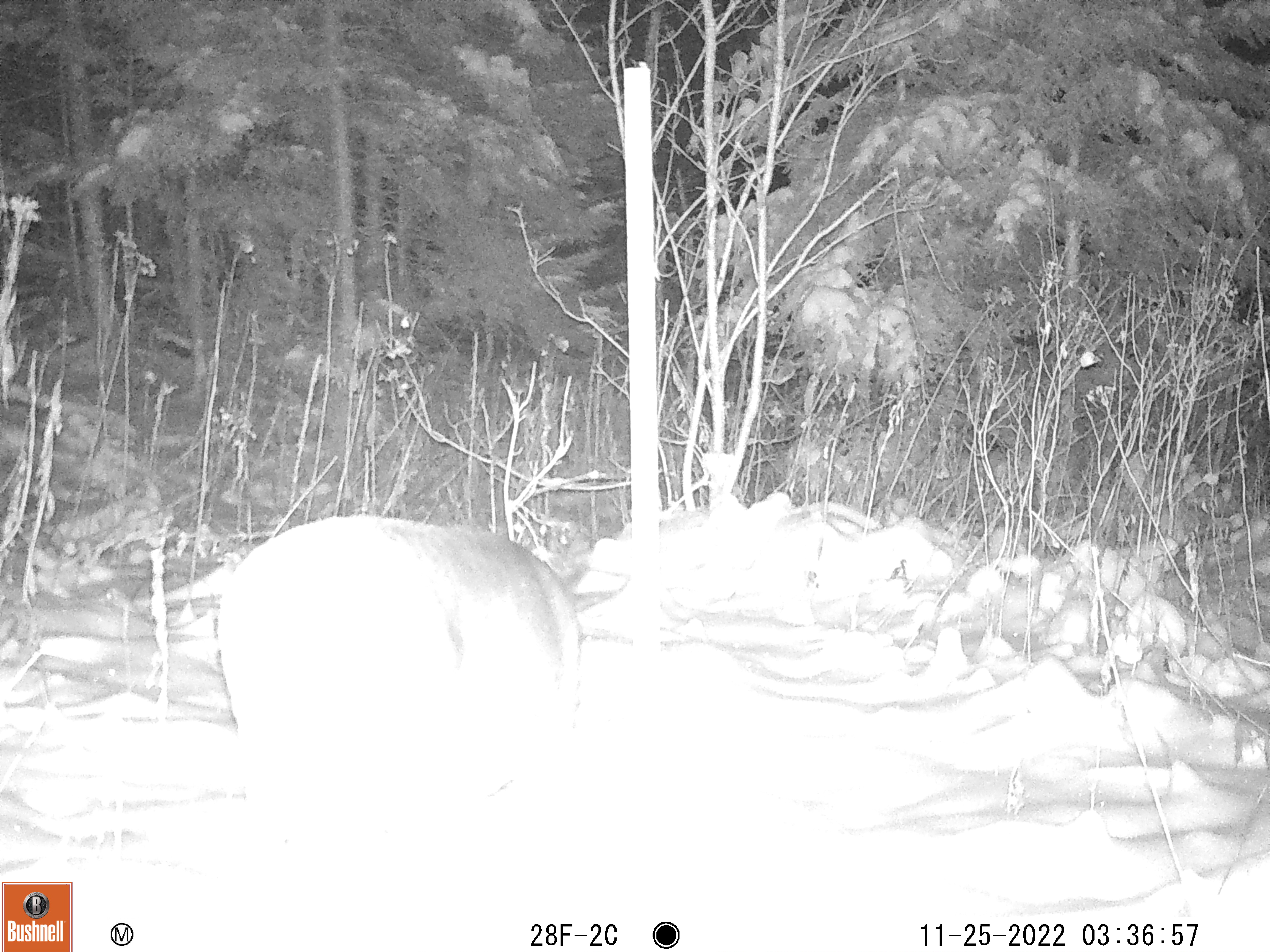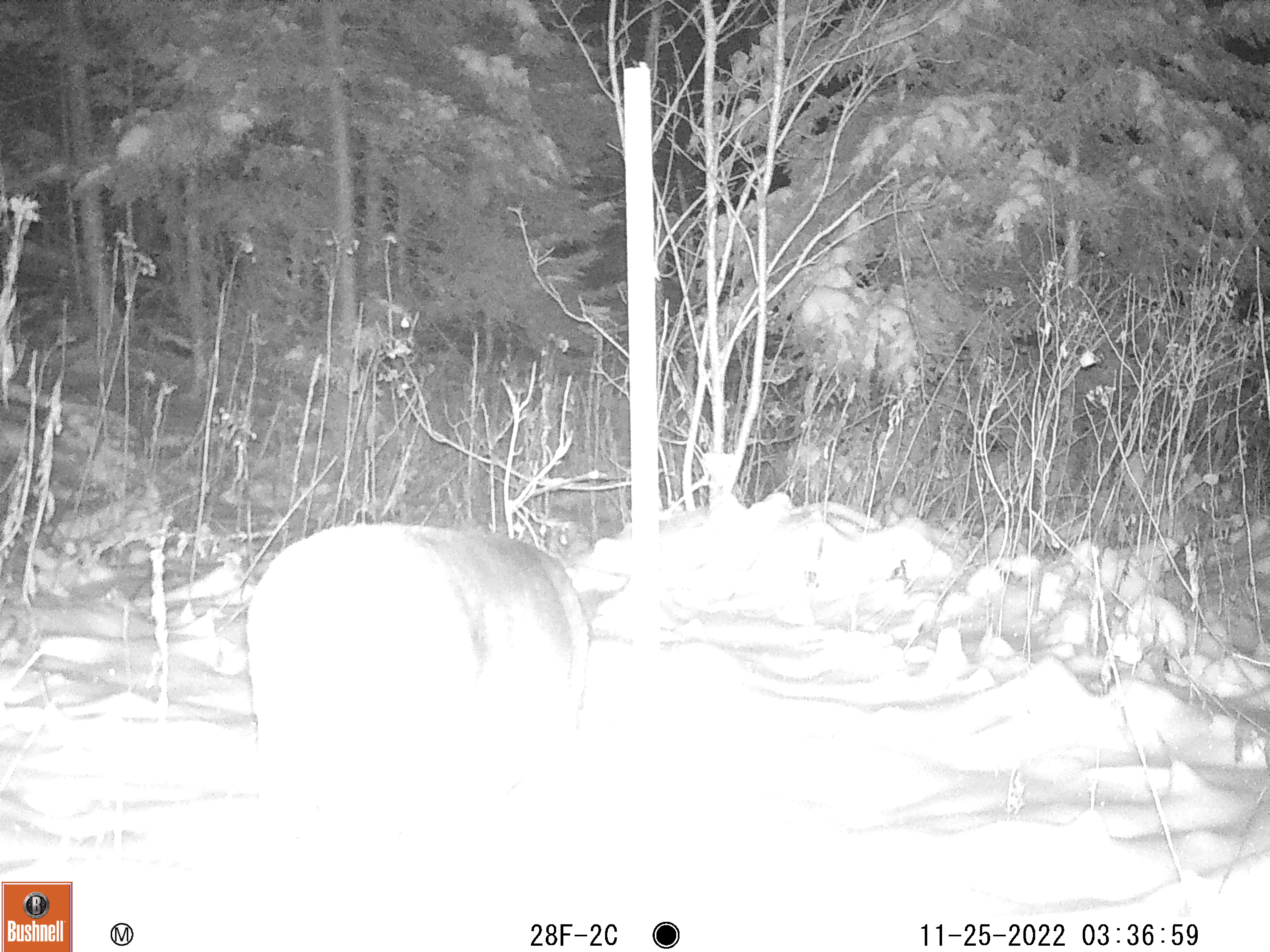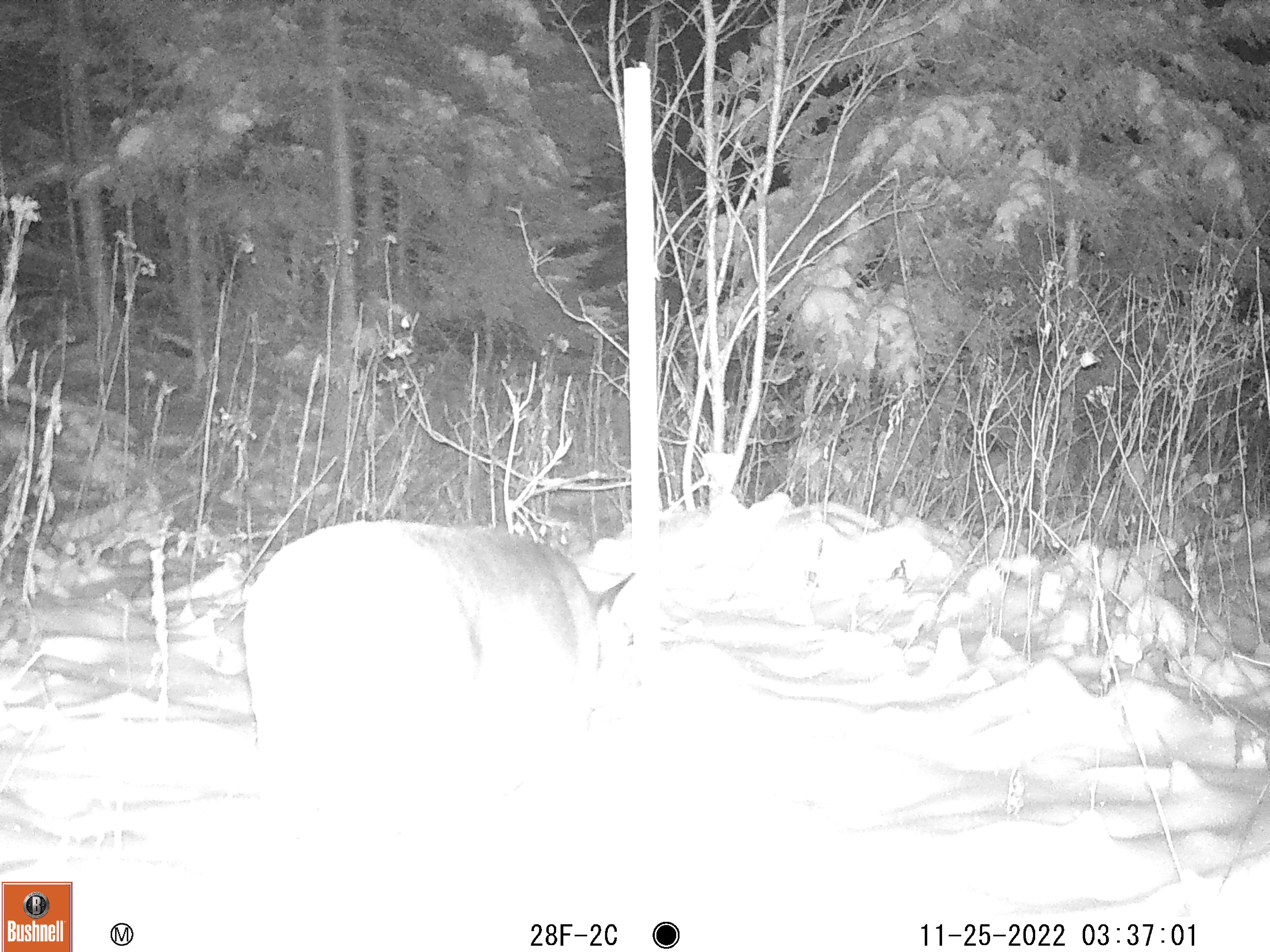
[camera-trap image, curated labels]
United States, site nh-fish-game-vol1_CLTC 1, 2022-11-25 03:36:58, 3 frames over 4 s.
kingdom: Animalia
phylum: Chordata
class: Mammalia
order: Artiodactyla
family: Cervidae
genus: Odocoileus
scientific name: Odocoileus virginianus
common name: white-tailed deer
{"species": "white-tailed deer (Odocoileus virginianus)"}